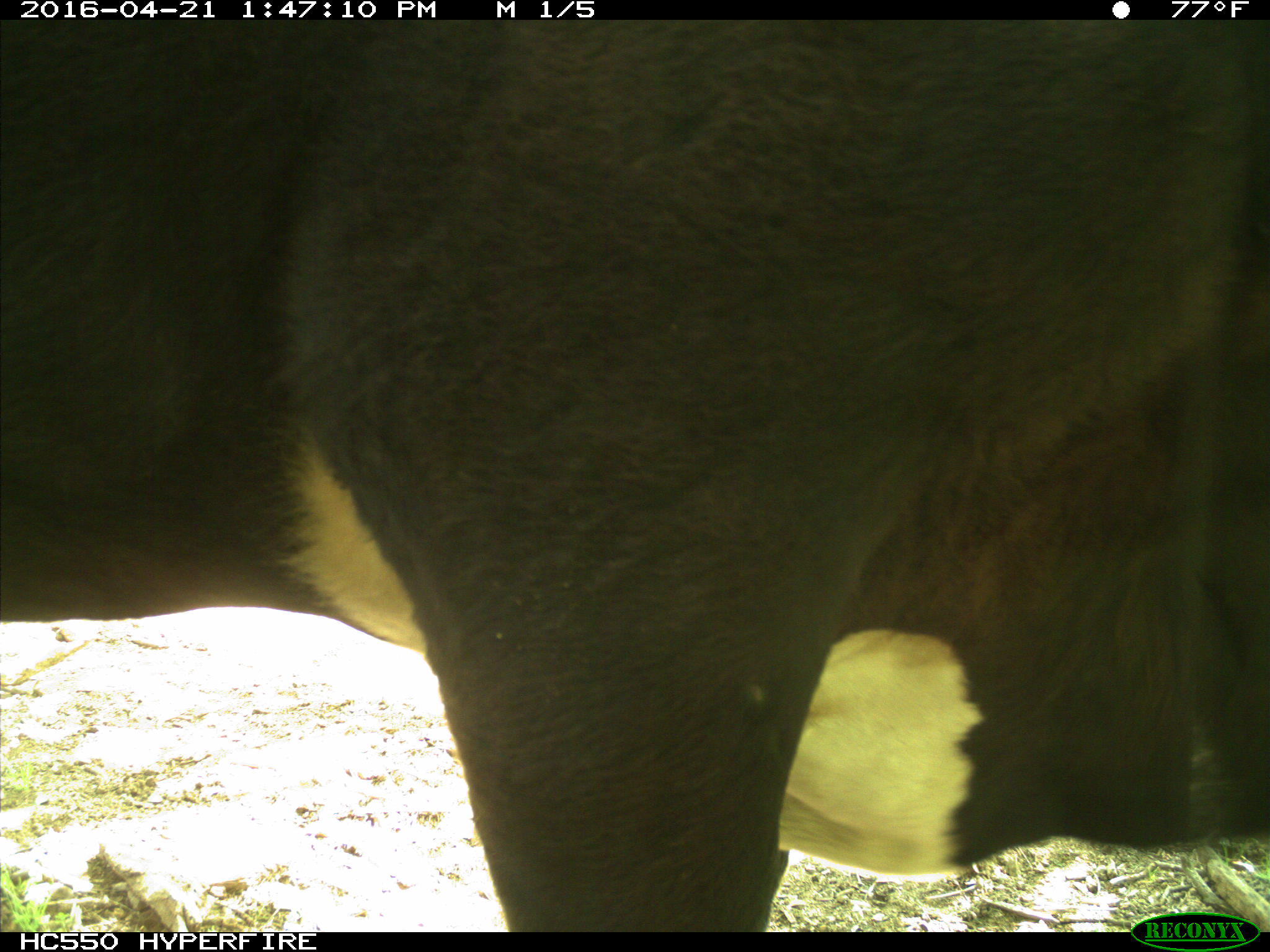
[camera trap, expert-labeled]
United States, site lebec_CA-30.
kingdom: Animalia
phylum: Chordata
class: Mammalia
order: Artiodactyla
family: Bovidae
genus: Bos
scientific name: Bos taurus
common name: domestic cow